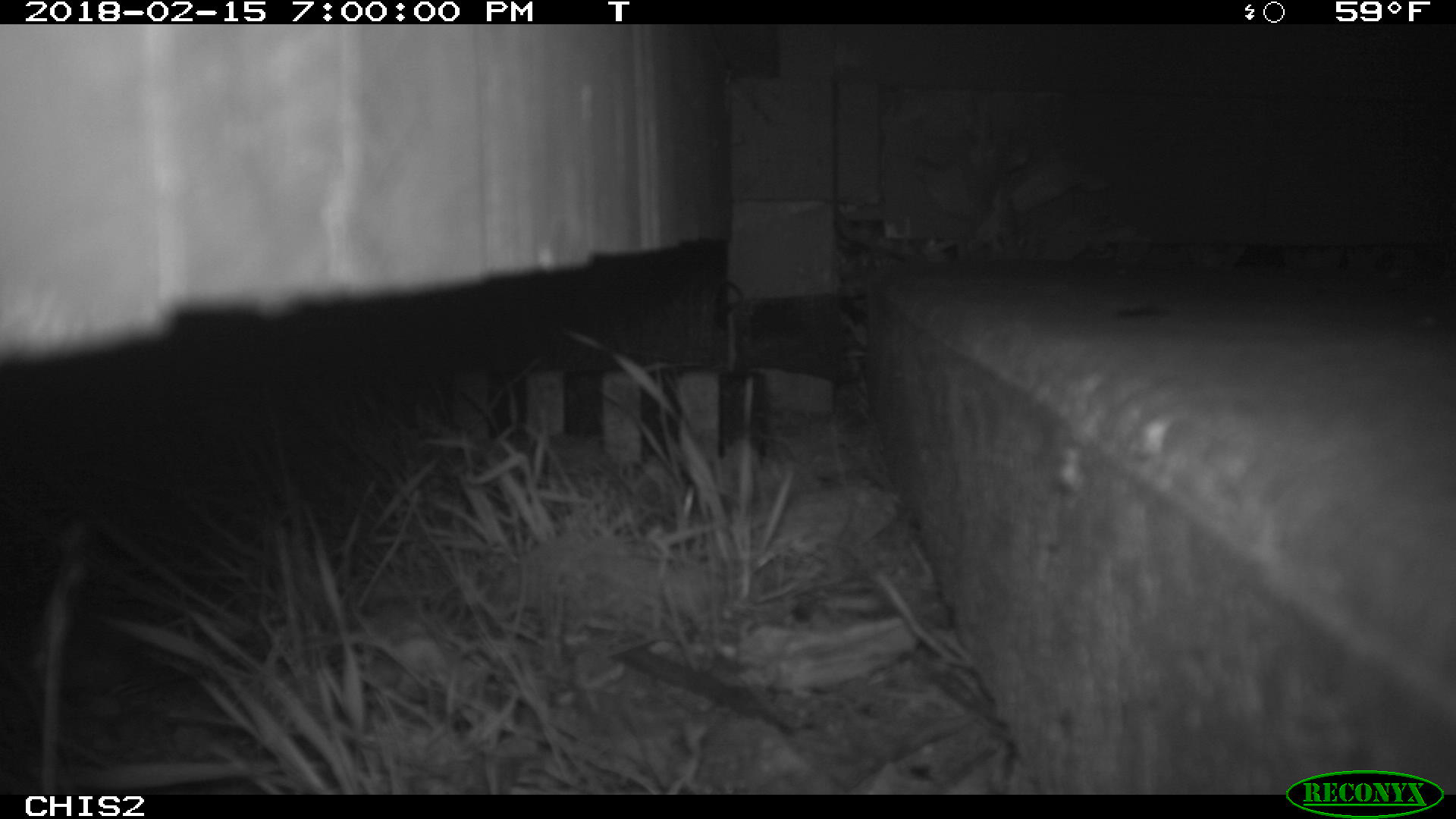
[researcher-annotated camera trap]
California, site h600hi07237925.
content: no animal present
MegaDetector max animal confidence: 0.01